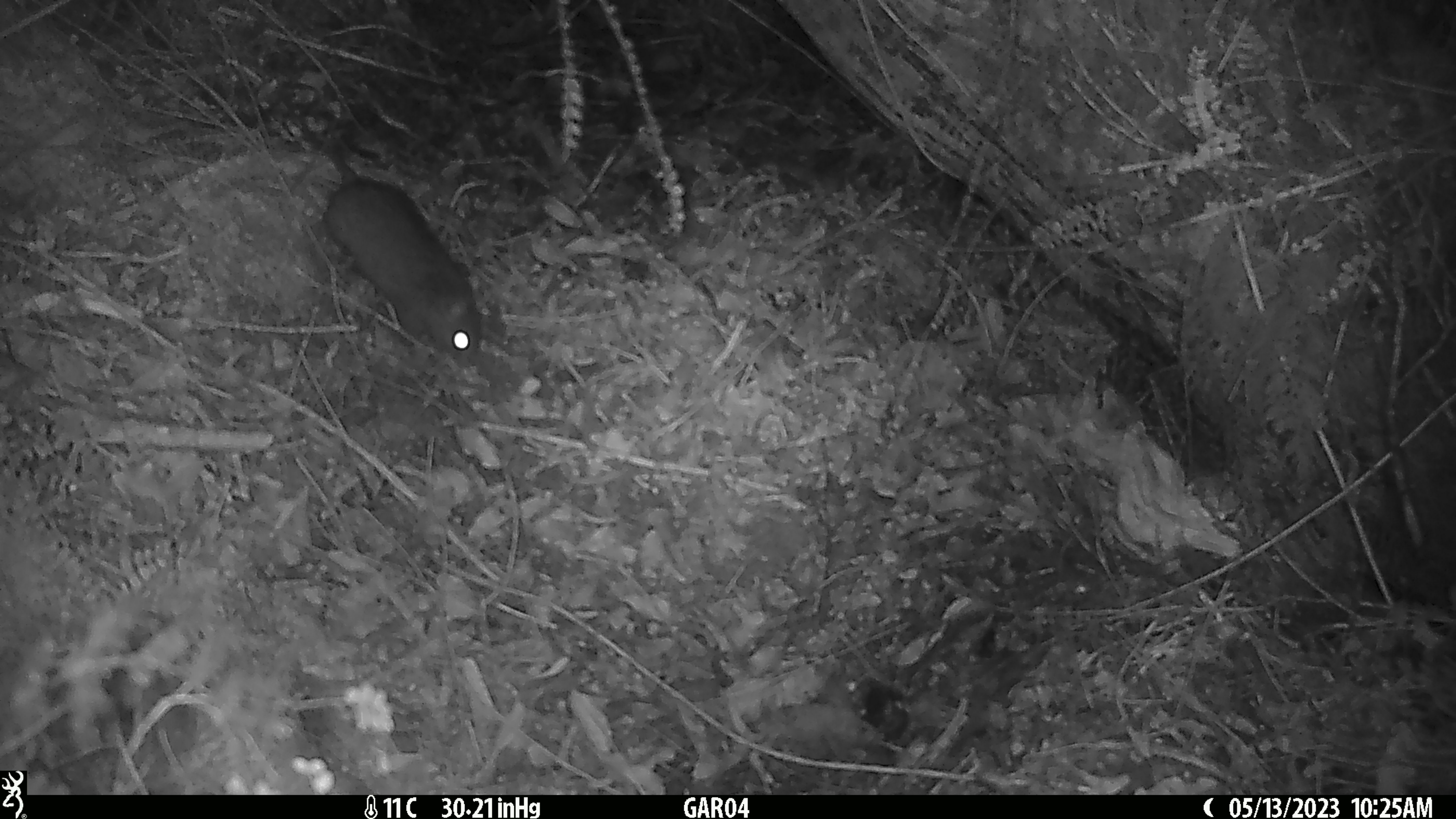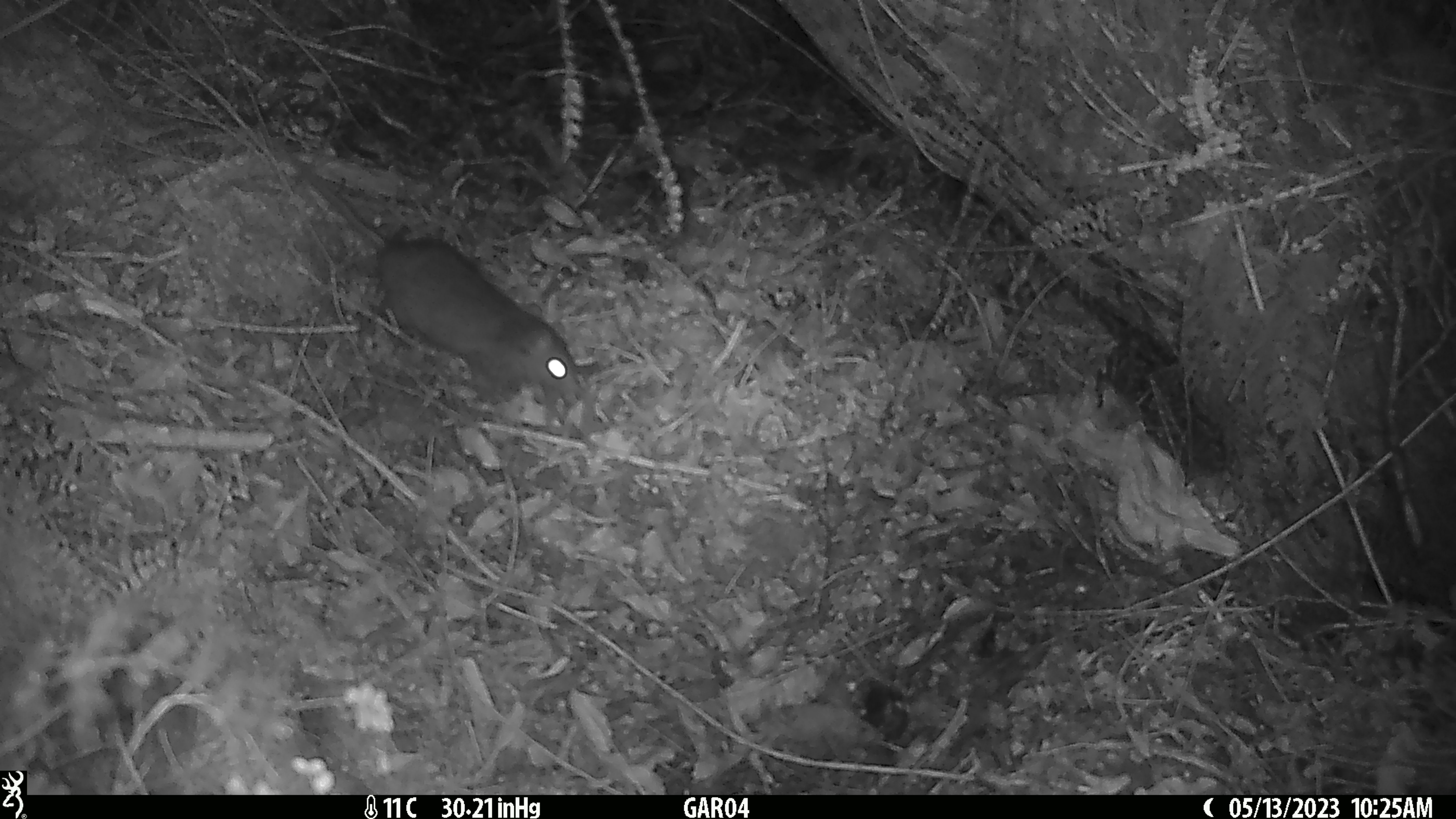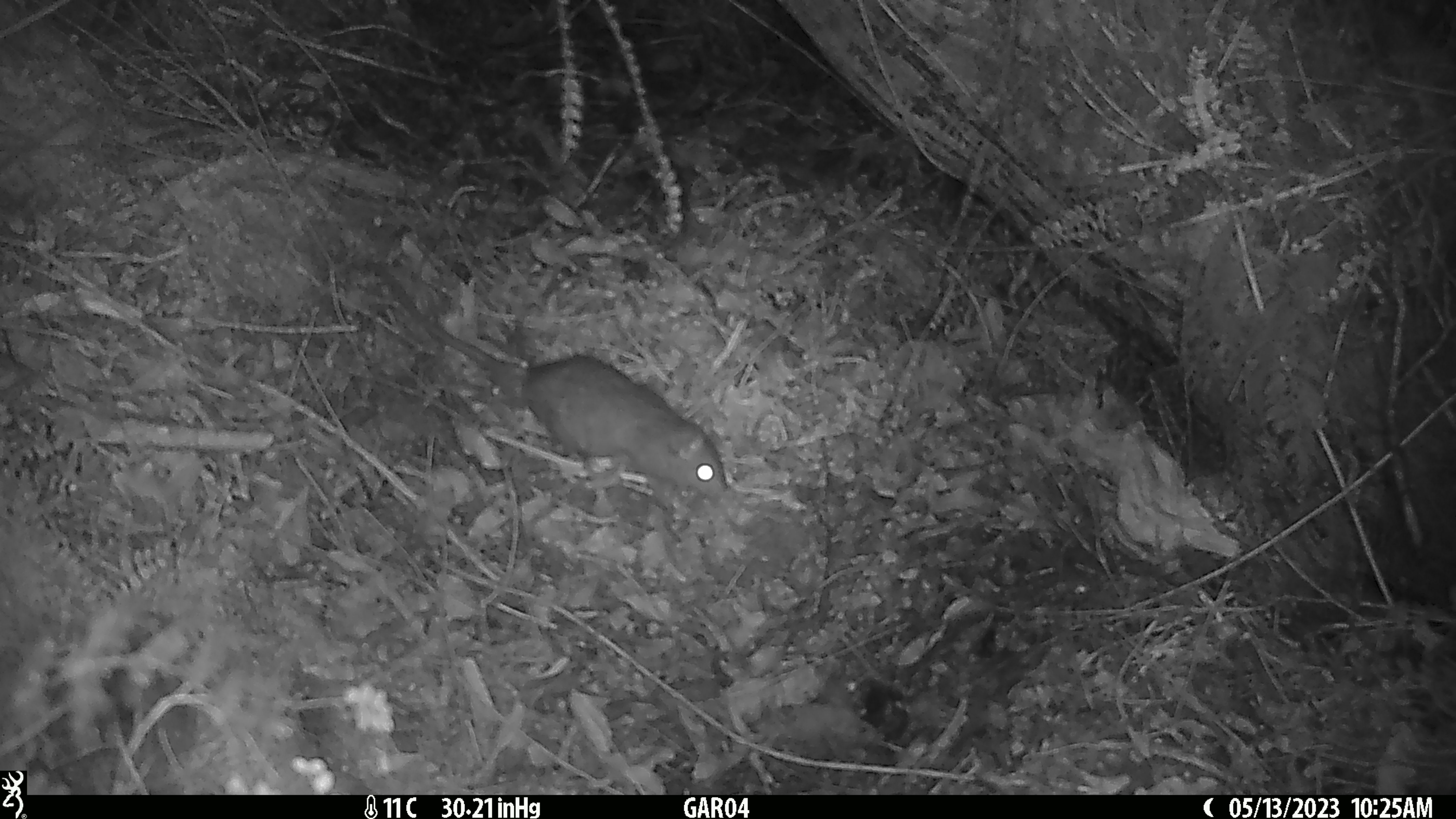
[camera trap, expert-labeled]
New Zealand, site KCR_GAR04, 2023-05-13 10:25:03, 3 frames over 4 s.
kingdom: Animalia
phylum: Chordata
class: Mammalia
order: Rodentia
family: Muridae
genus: Rattus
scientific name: Rattus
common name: rat